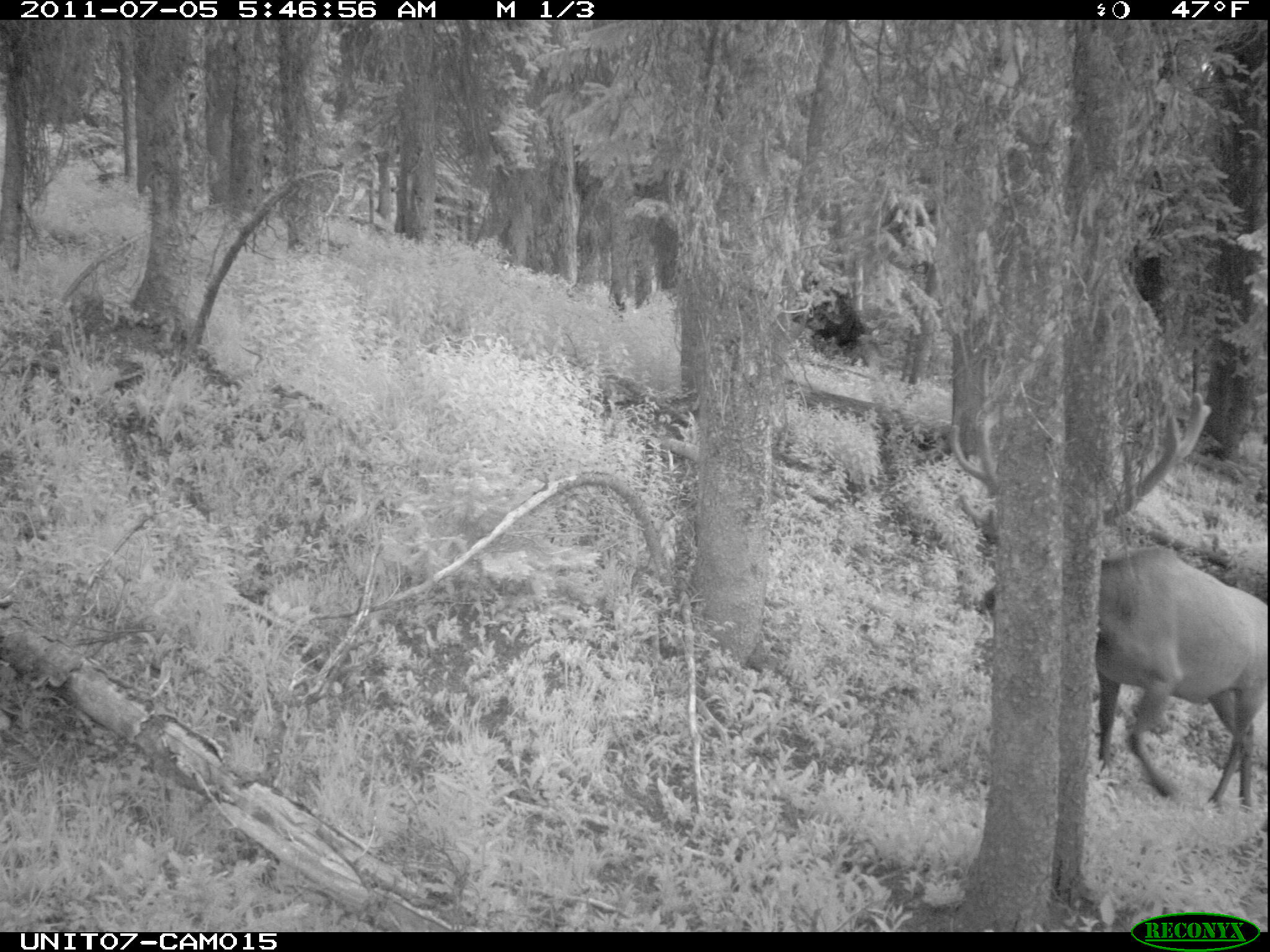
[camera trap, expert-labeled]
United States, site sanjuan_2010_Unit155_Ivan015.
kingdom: Animalia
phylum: Chordata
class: Mammalia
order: Artiodactyla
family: Cervidae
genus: Cervus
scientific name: Cervus elaphus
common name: red deer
Cervus elaphus (red deer).